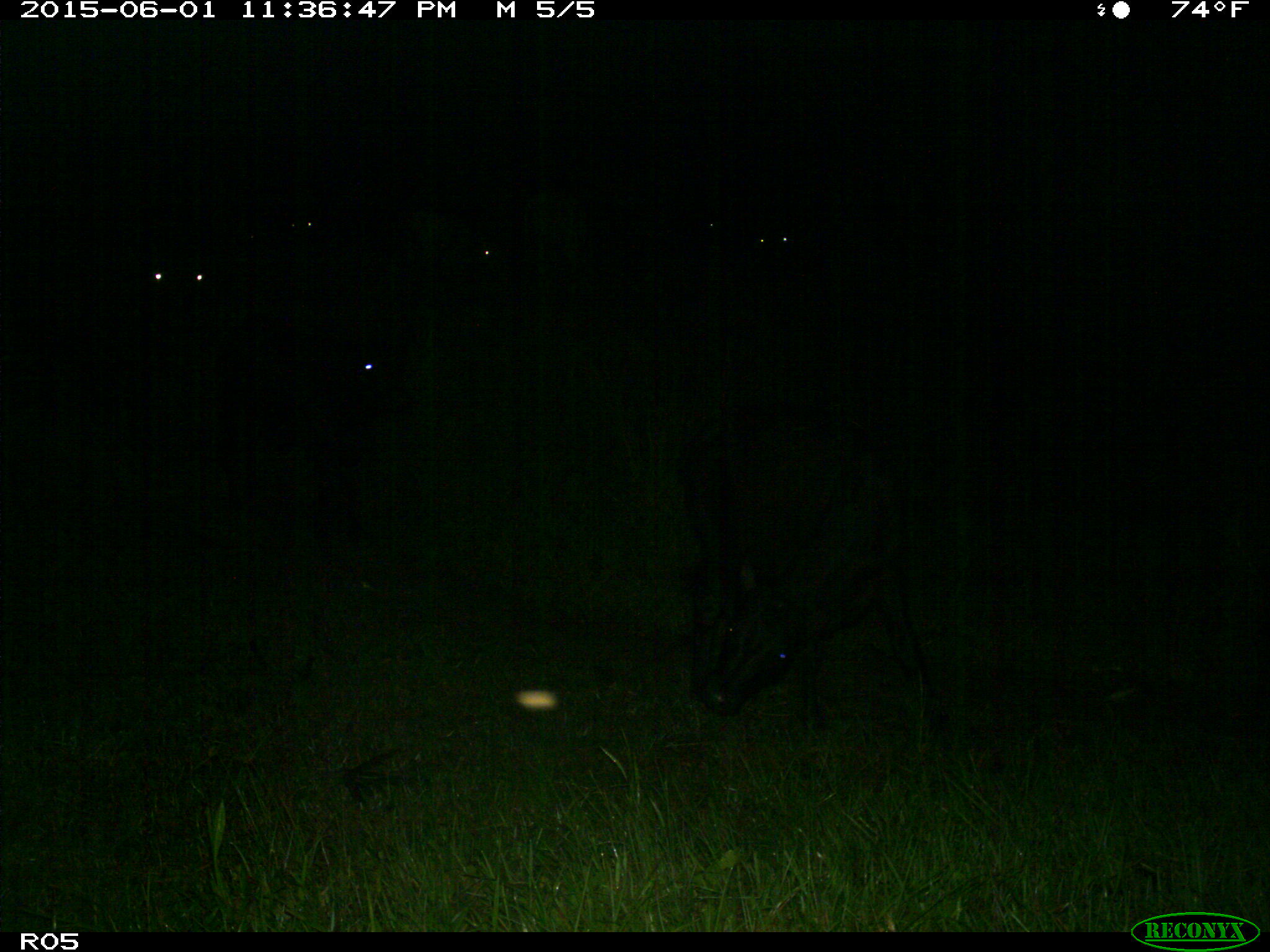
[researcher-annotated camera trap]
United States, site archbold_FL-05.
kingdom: Animalia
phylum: Chordata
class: Mammalia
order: Artiodactyla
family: Bovidae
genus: Bos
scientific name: Bos taurus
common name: domestic cow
Bos taurus (domestic cow).